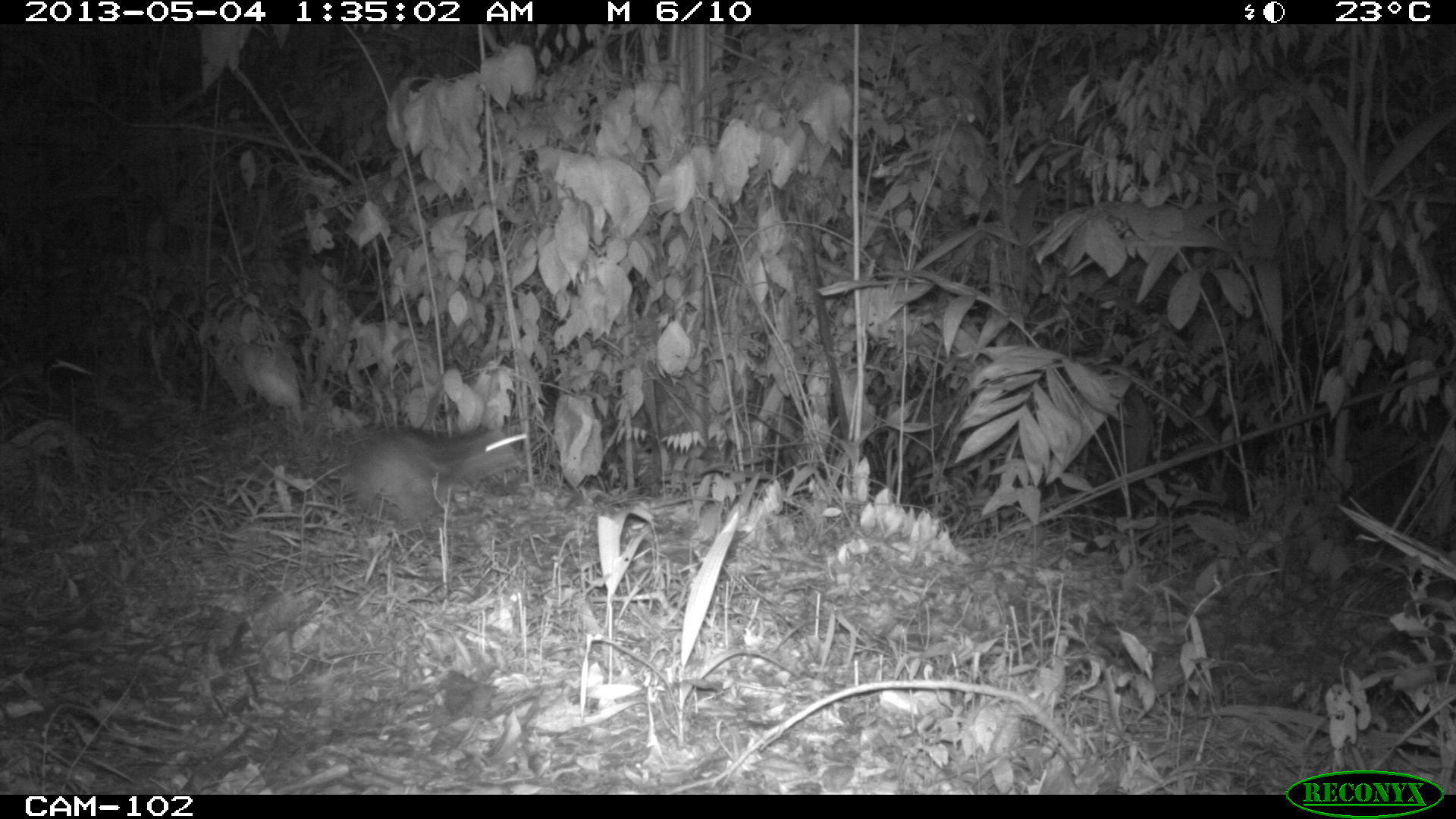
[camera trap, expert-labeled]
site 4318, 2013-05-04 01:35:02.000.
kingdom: Animalia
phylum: Chordata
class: Mammalia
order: Rodentia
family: Cuniculidae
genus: Cuniculus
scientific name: Cuniculus paca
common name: lowland paca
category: agouti paca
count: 1